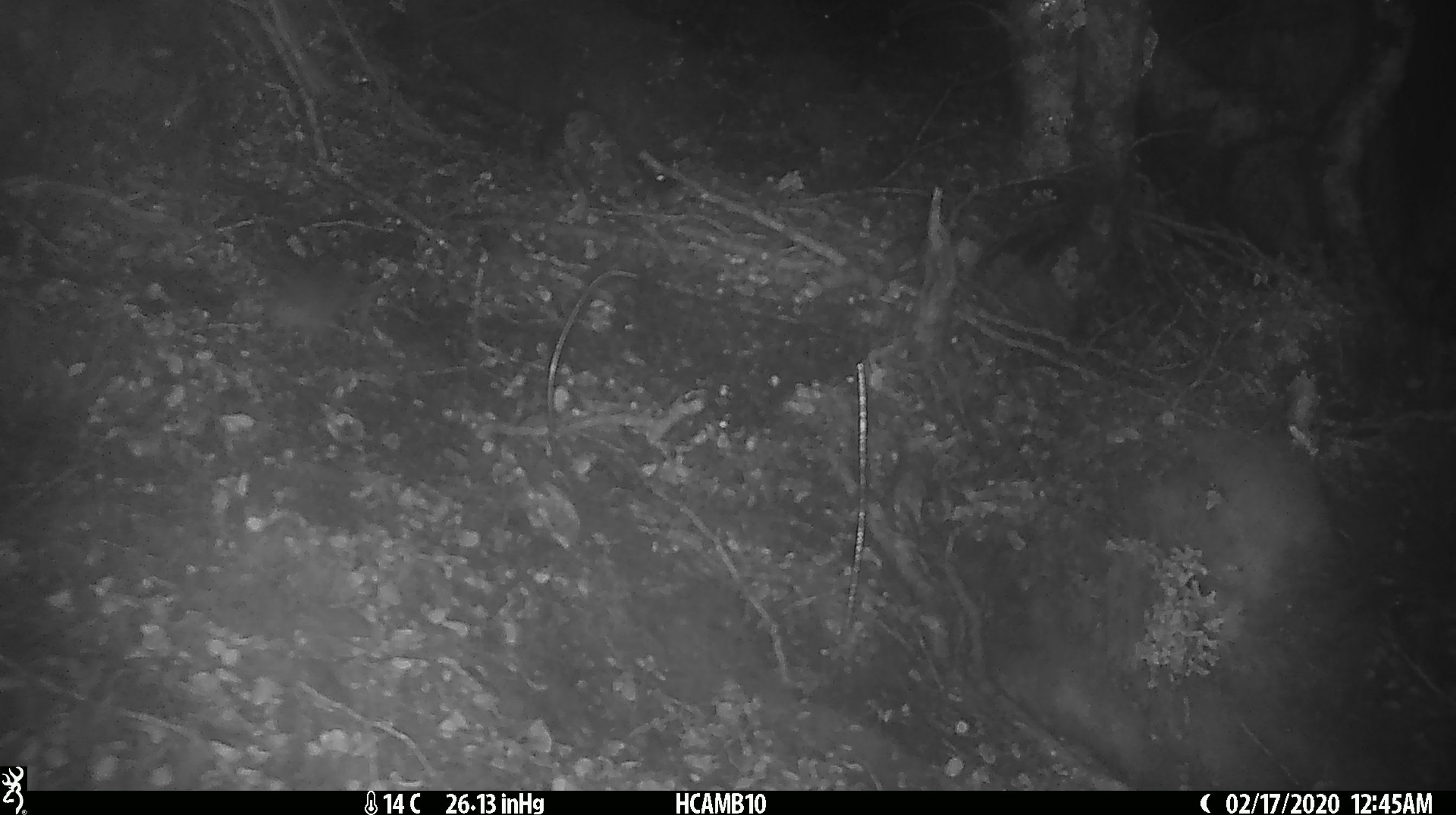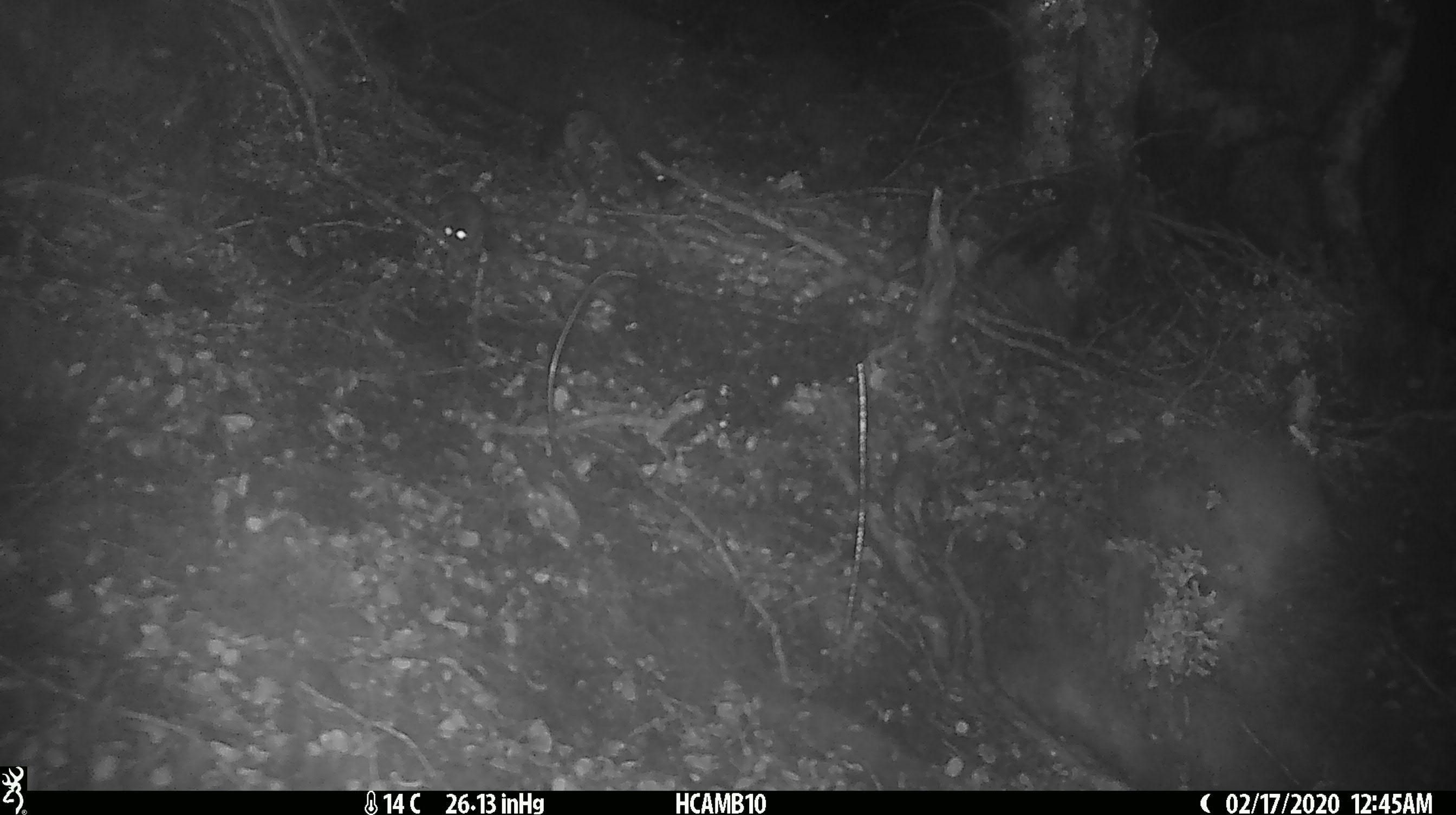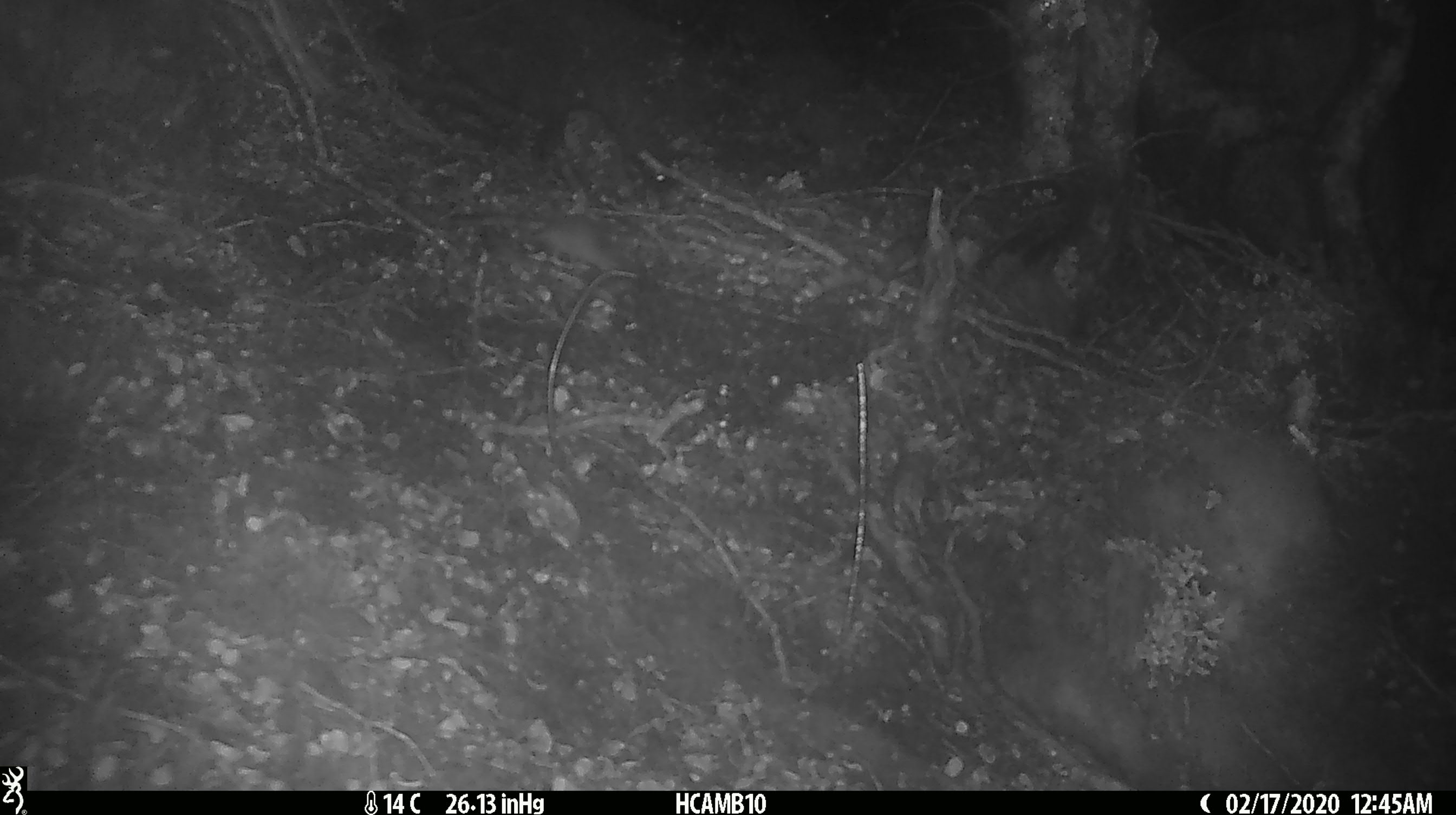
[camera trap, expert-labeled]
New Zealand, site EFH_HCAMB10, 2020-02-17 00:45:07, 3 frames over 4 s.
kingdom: Animalia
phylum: Chordata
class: Mammalia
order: Rodentia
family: Muridae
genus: Mus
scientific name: Mus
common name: mouse